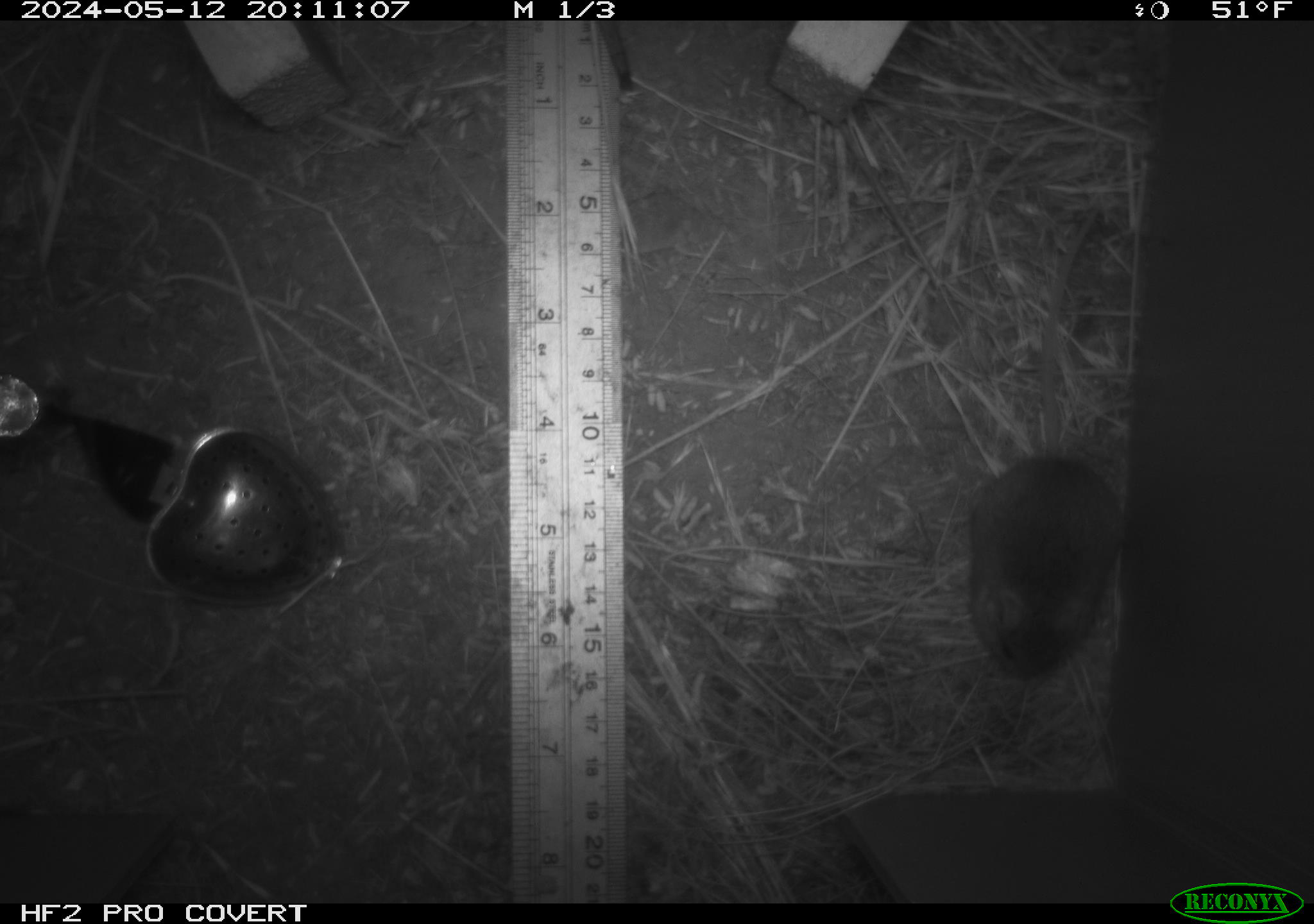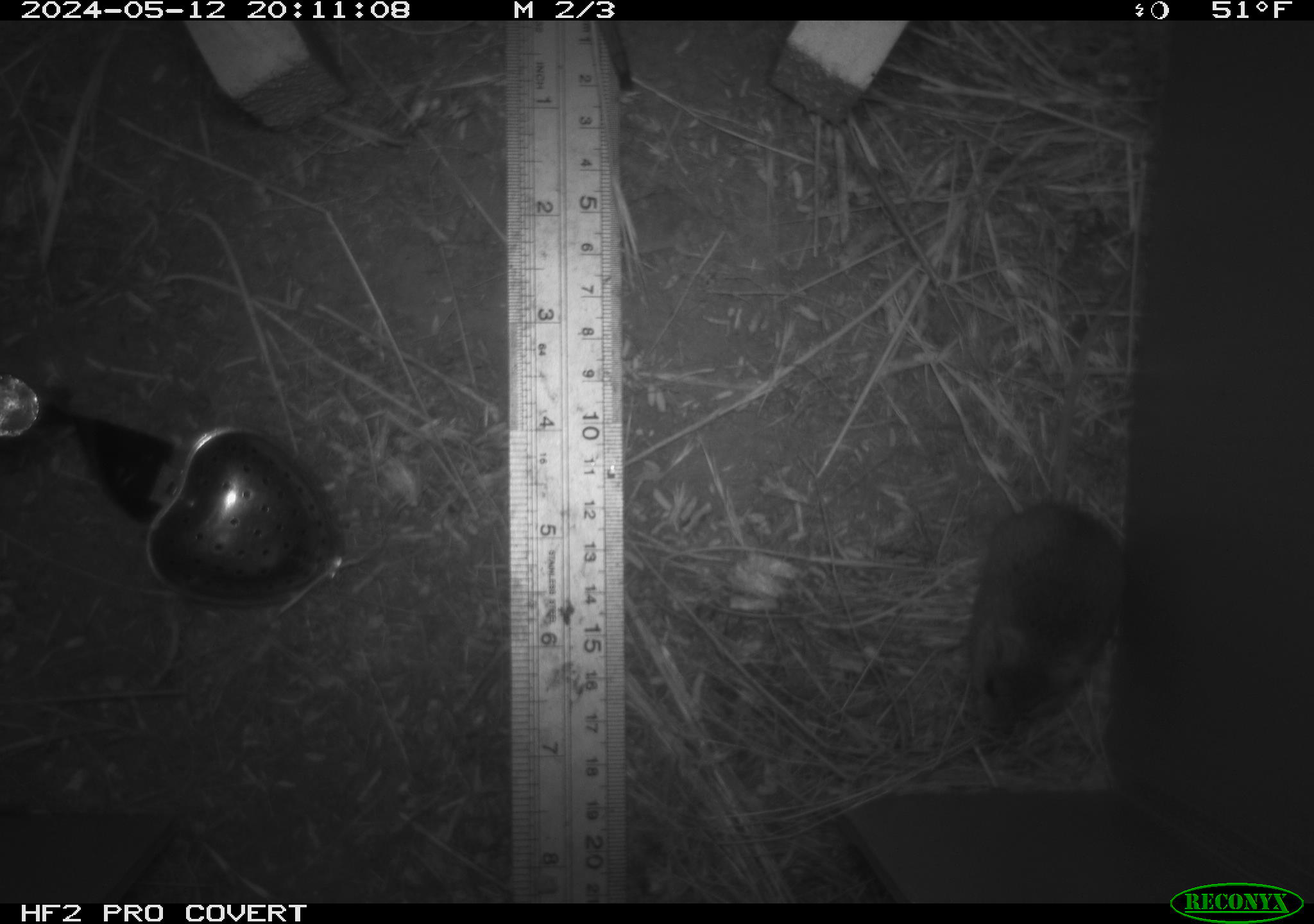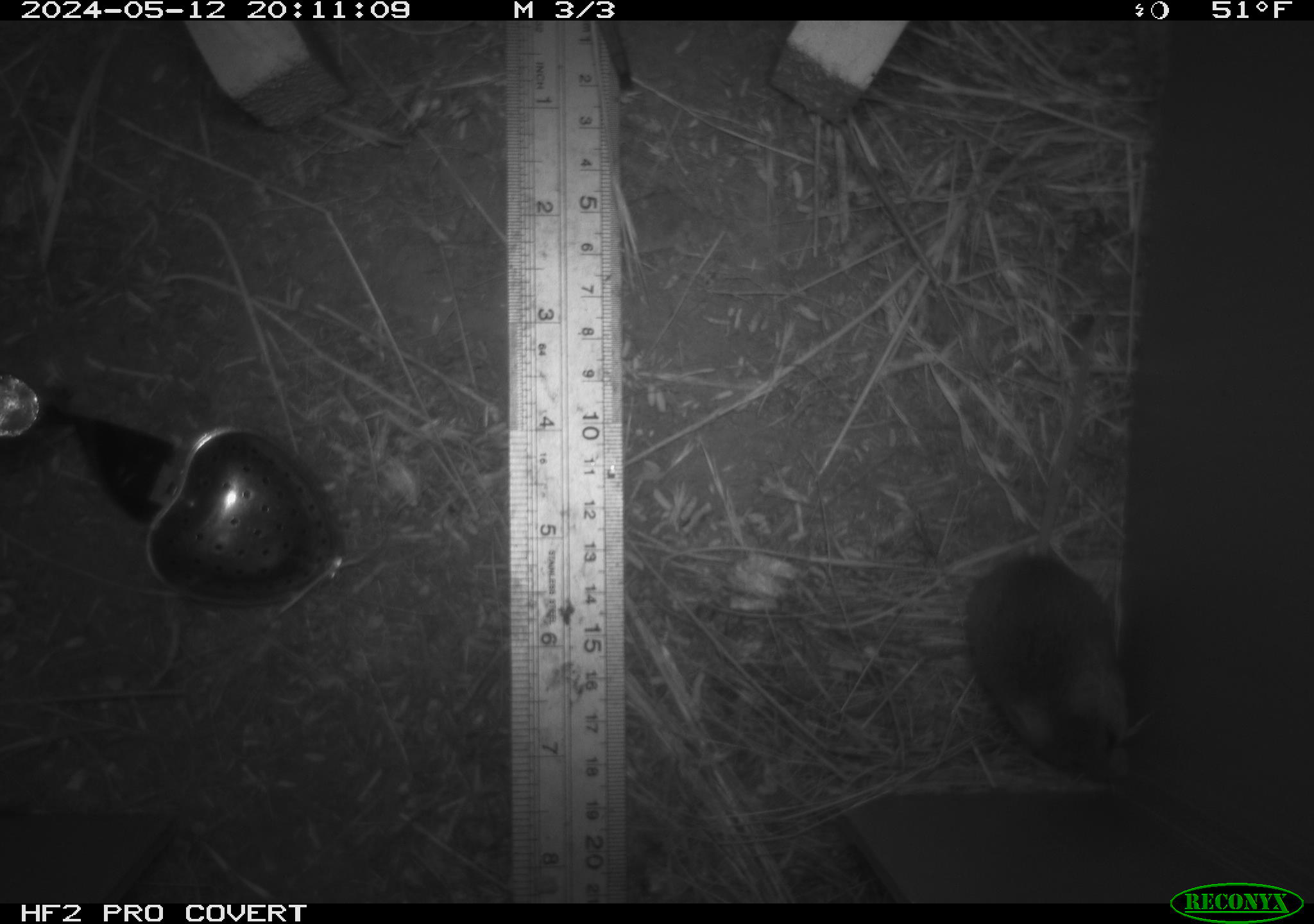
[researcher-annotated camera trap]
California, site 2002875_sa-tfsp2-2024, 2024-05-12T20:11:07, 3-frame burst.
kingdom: Animalia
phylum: Chordata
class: Mammalia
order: Rodentia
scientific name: Rodentia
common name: mouse species